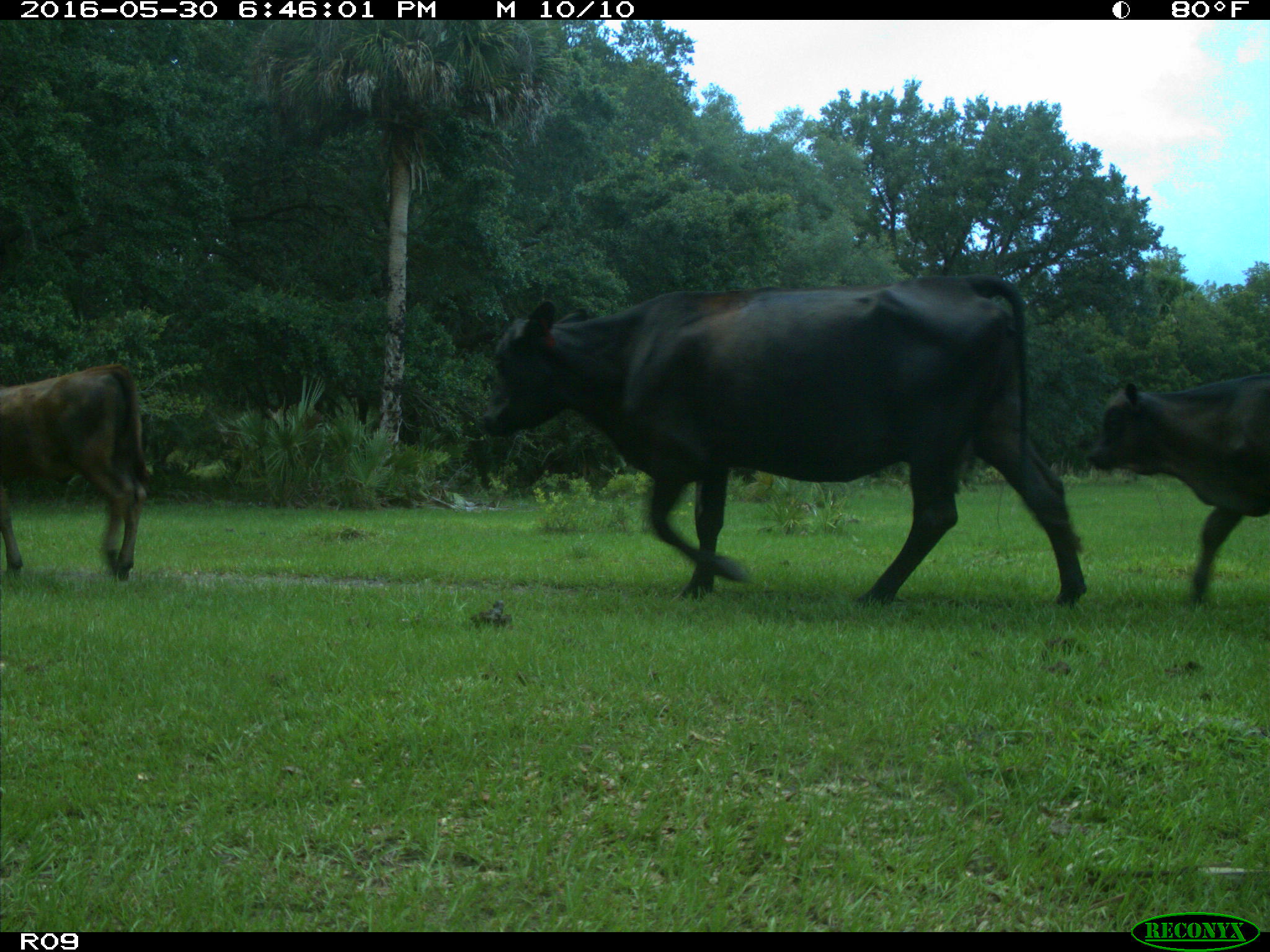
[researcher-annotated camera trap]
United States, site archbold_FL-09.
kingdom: Animalia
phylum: Chordata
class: Mammalia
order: Artiodactyla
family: Bovidae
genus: Bos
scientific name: Bos taurus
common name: domestic cow